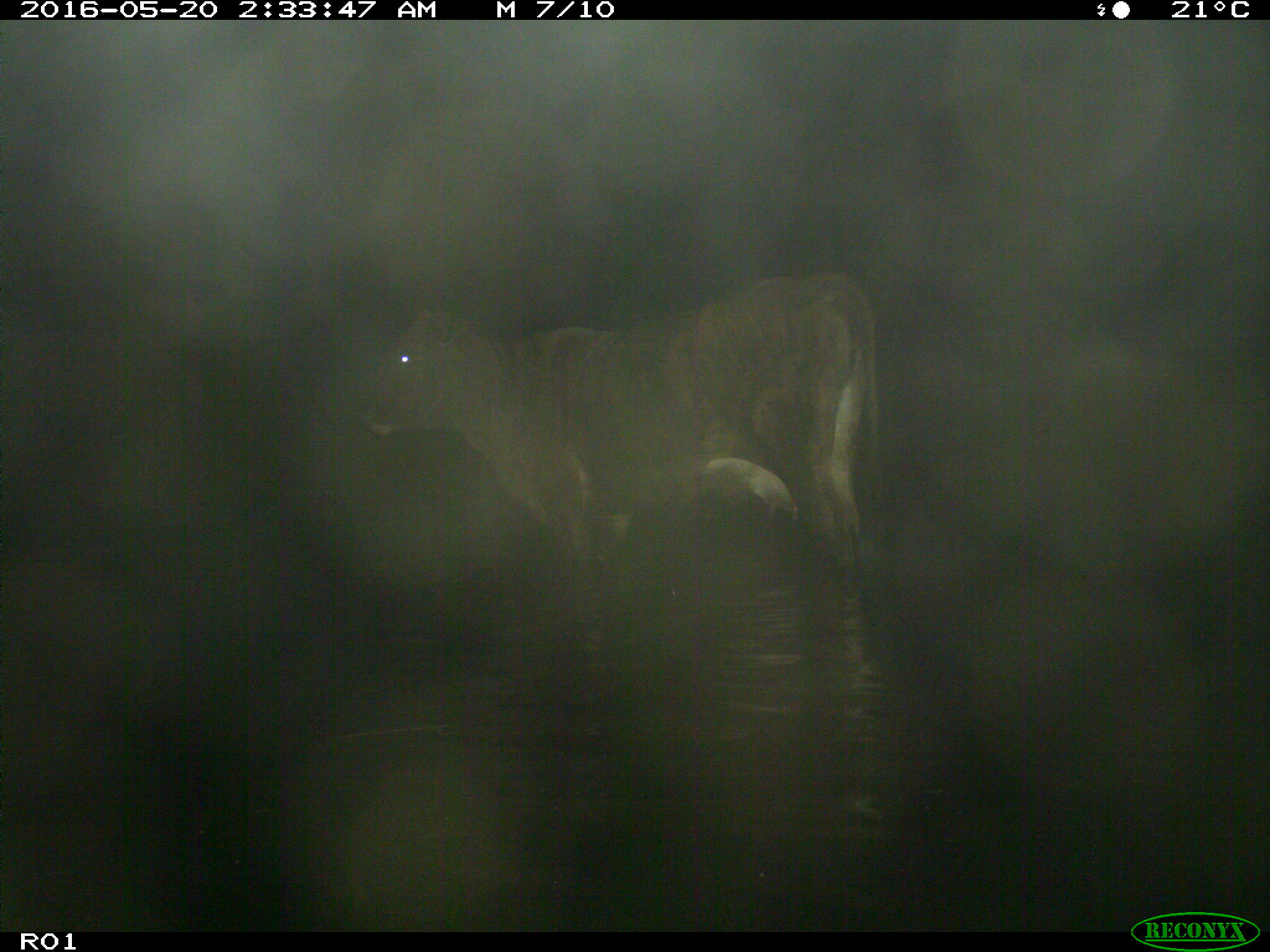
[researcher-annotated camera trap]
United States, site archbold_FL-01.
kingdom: Animalia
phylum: Chordata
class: Mammalia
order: Artiodactyla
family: Bovidae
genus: Bos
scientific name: Bos taurus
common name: domestic cow